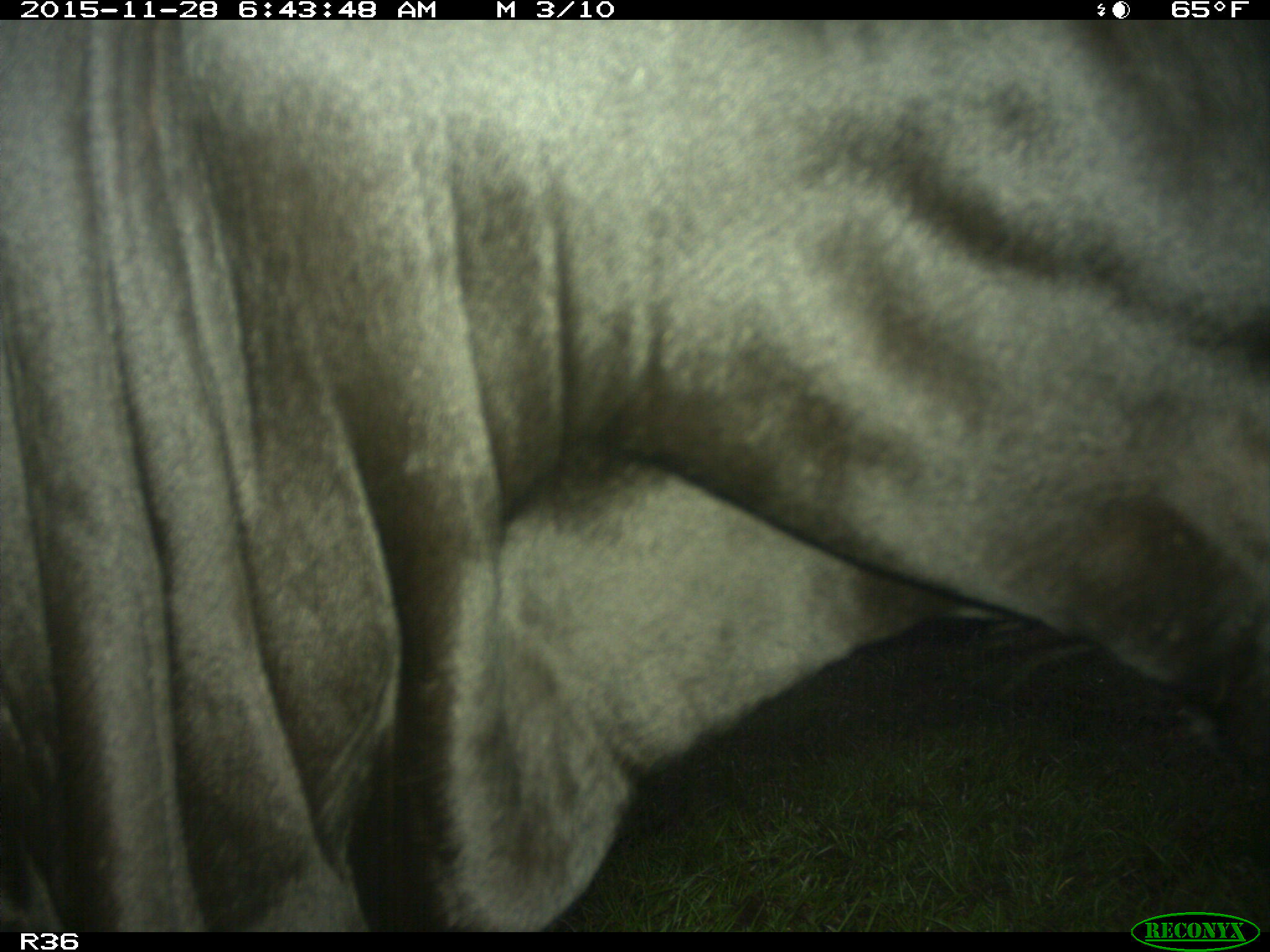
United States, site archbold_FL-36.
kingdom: Animalia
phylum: Chordata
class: Mammalia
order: Artiodactyla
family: Bovidae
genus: Bos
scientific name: Bos taurus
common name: domestic cow